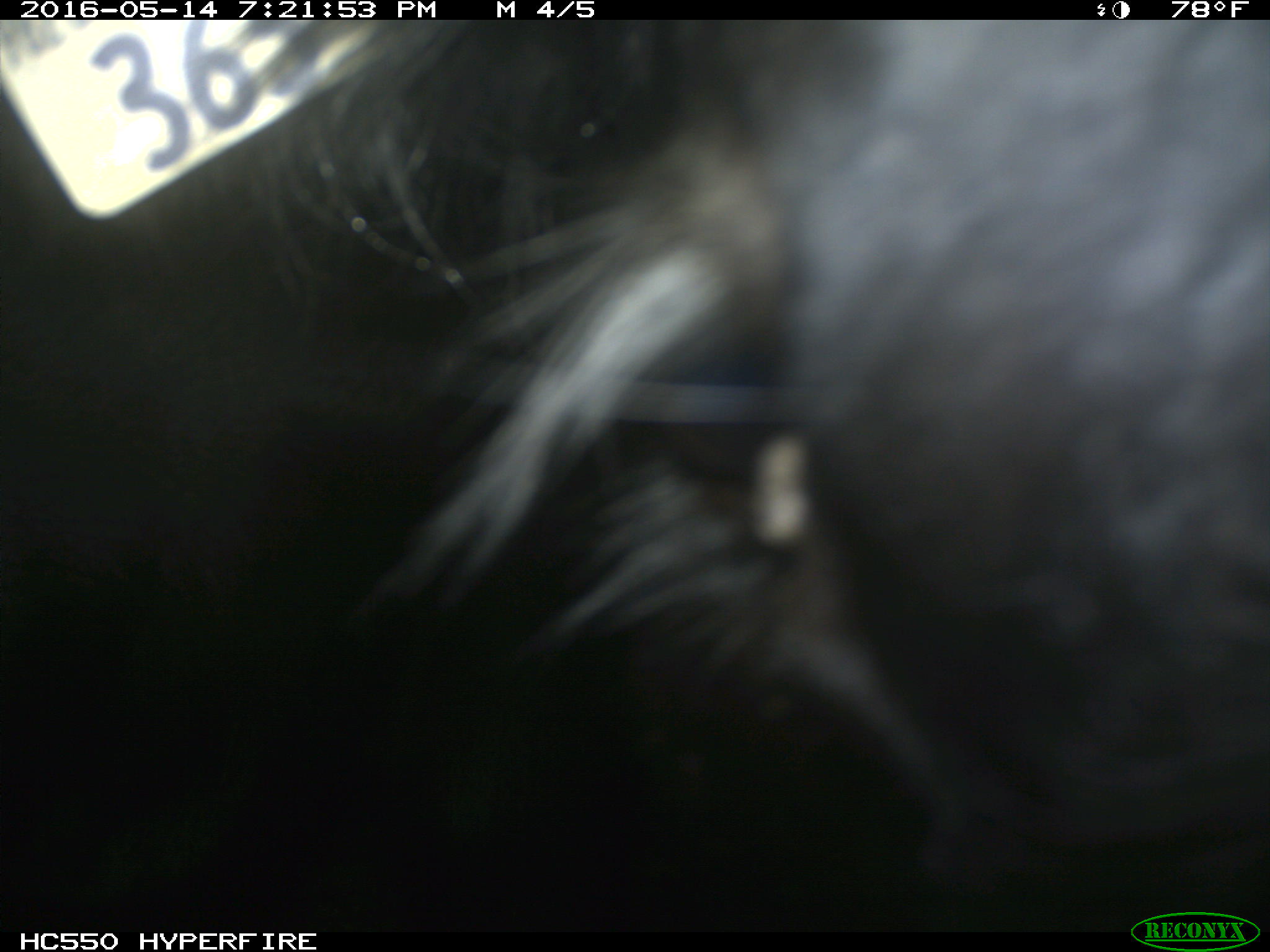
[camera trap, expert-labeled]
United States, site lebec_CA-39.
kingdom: Animalia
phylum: Chordata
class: Mammalia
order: Artiodactyla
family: Bovidae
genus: Bos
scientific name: Bos taurus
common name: domestic cow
Bos taurus (domestic cow).